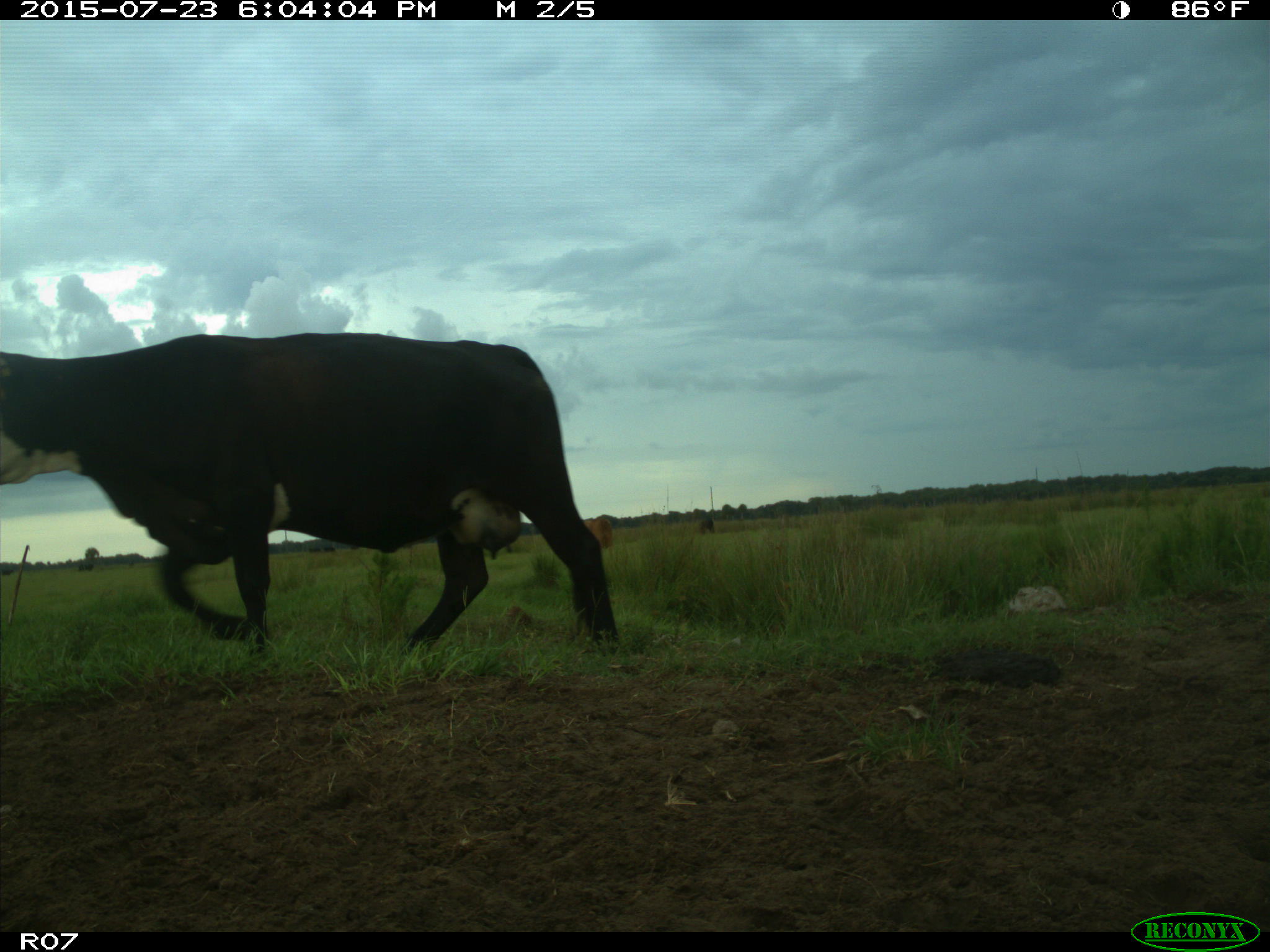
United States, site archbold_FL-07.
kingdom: Animalia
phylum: Chordata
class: Mammalia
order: Artiodactyla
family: Bovidae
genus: Bos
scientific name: Bos taurus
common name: domestic cow